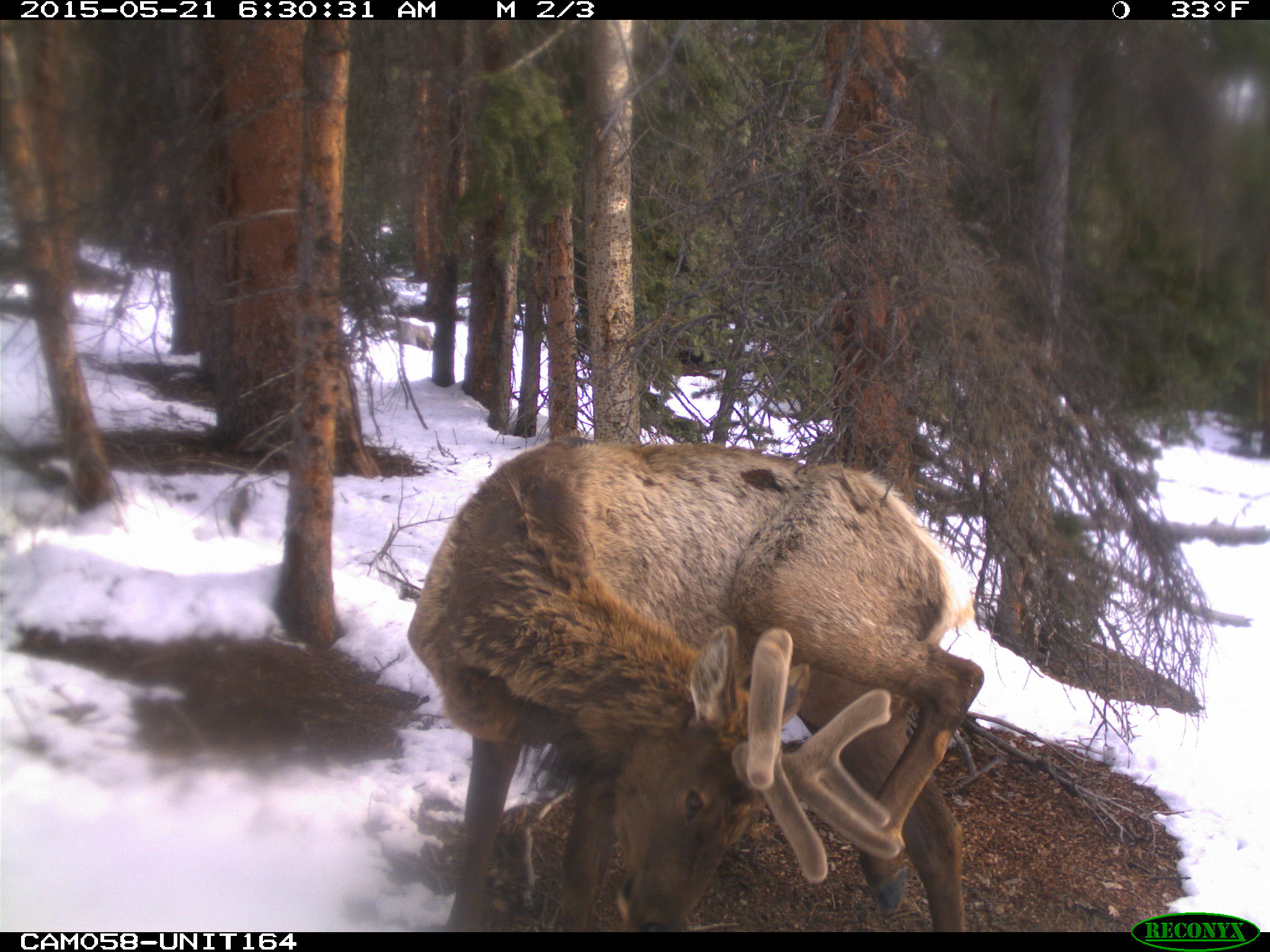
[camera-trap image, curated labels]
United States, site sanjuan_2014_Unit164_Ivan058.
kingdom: Animalia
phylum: Chordata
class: Mammalia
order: Artiodactyla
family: Cervidae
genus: Cervus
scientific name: Cervus elaphus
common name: red deer